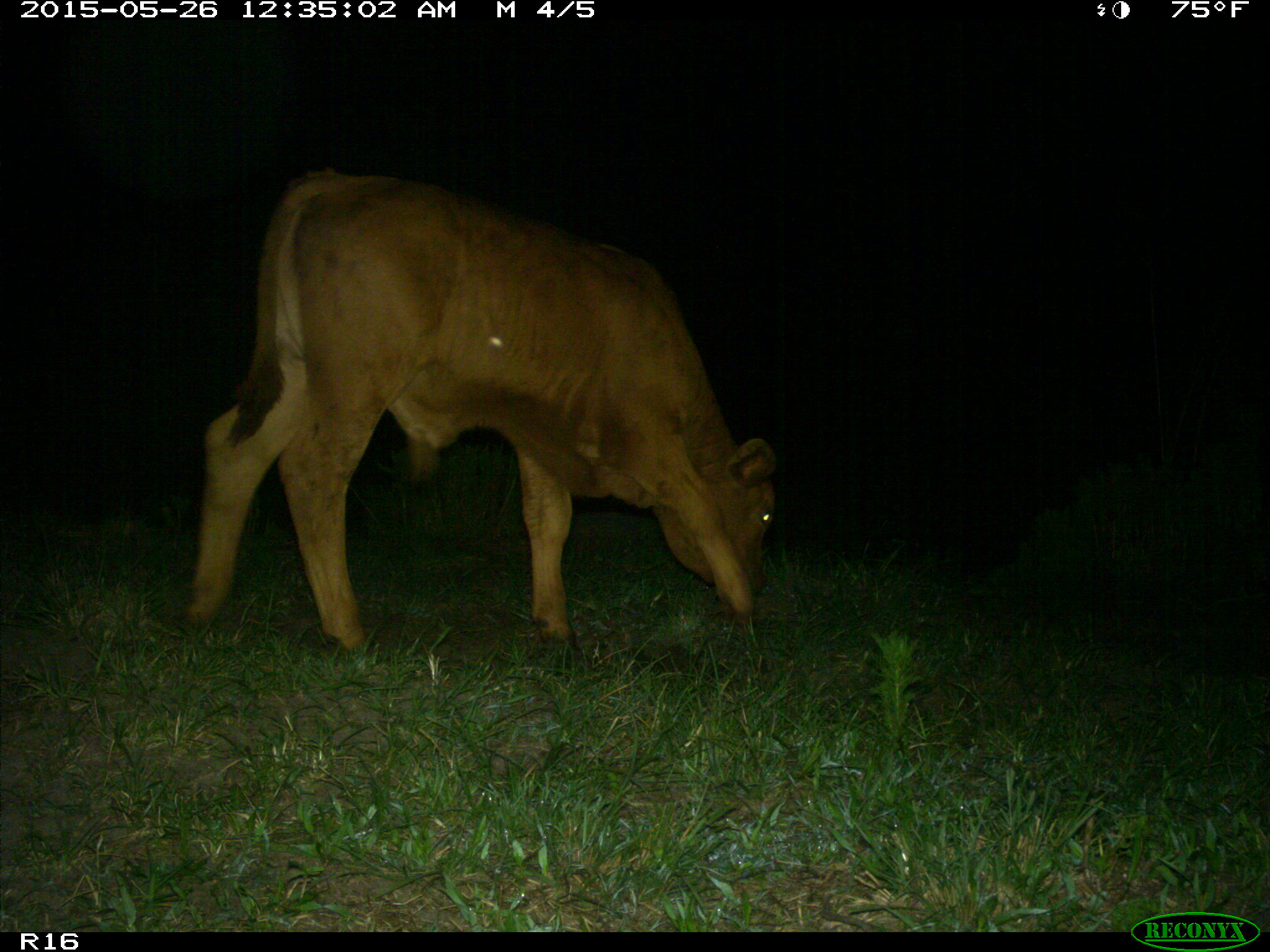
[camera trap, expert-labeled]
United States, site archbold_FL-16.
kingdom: Animalia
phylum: Chordata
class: Mammalia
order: Artiodactyla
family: Bovidae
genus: Bos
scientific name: Bos taurus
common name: domestic cow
Bos taurus (domestic cow).